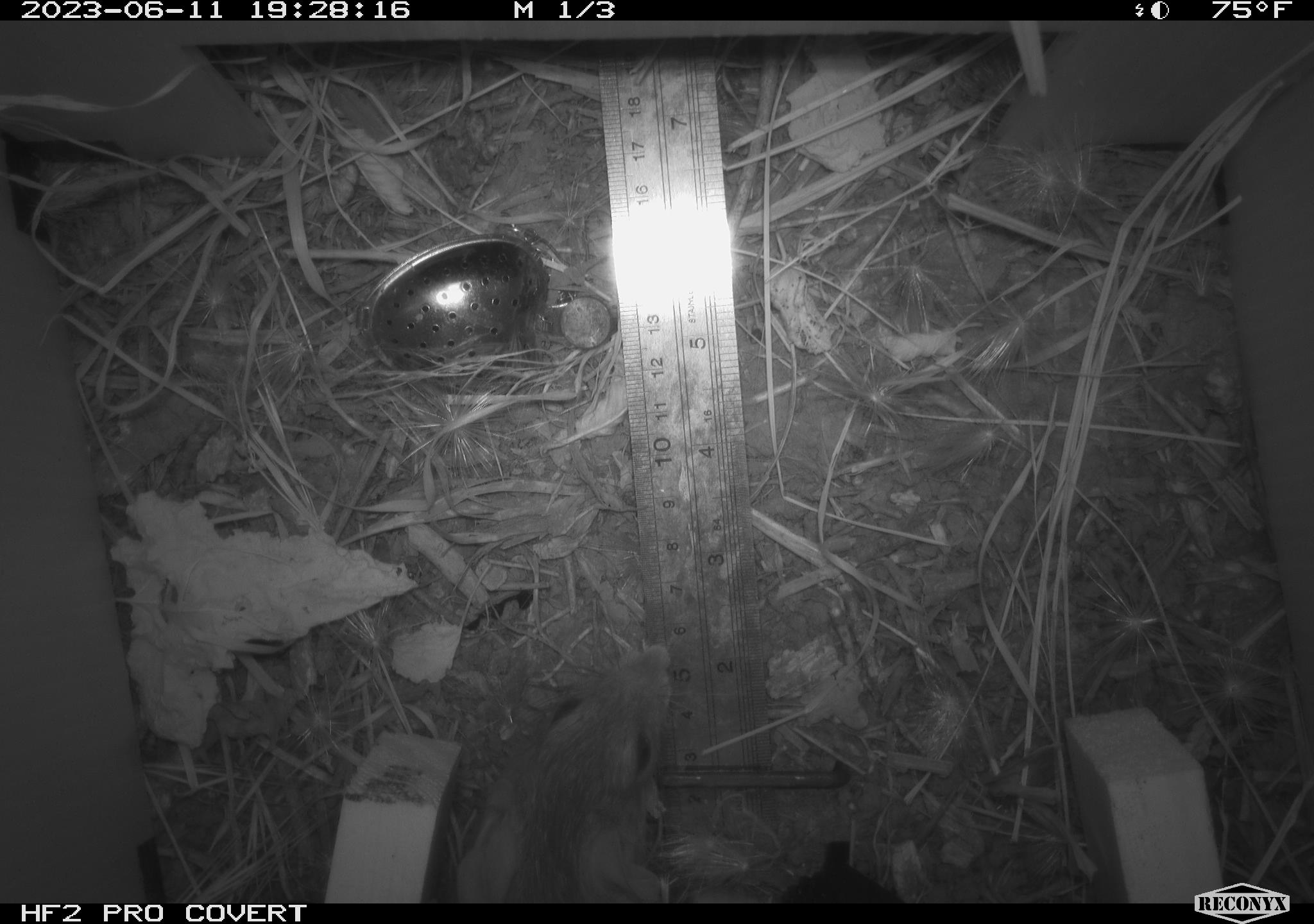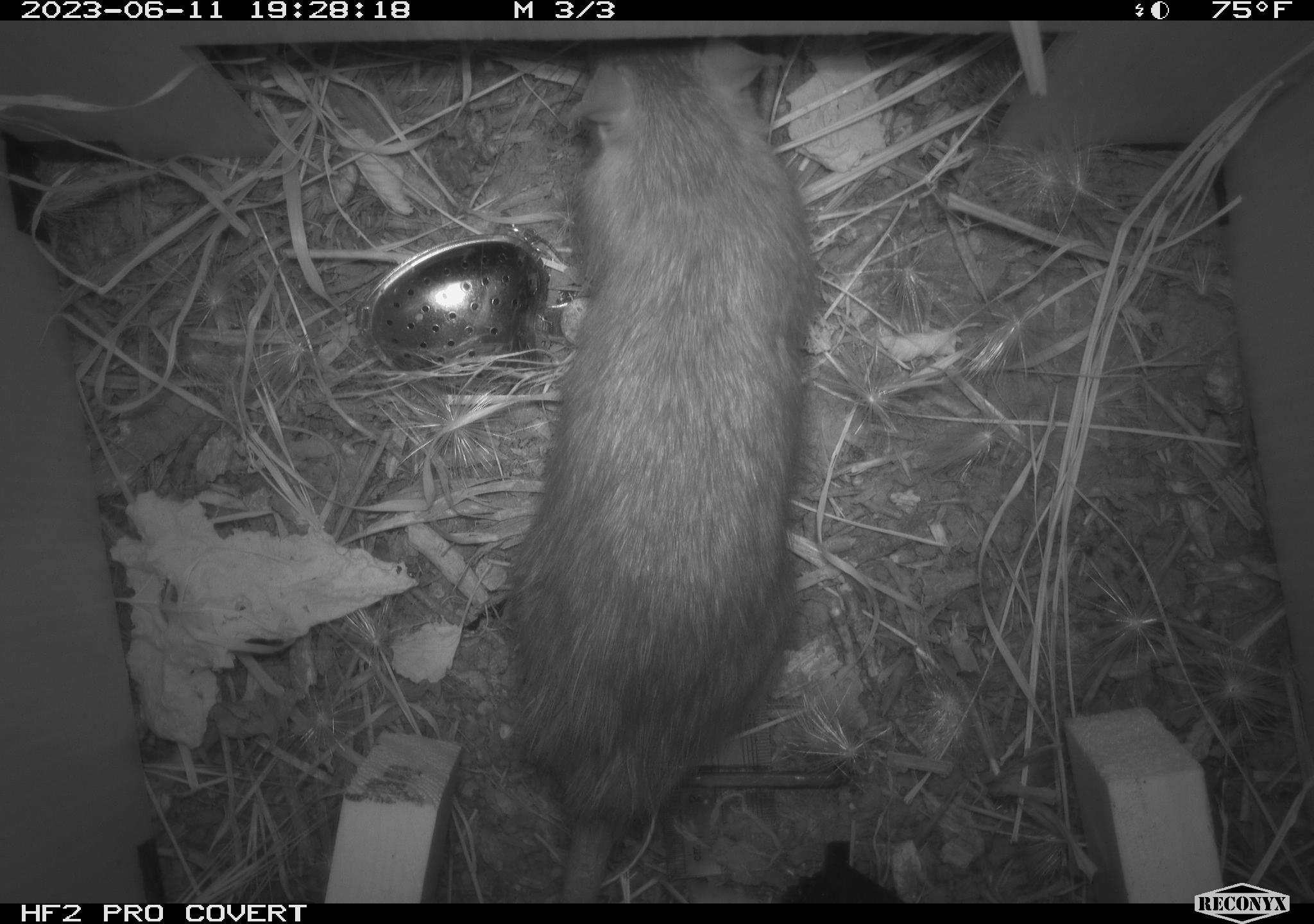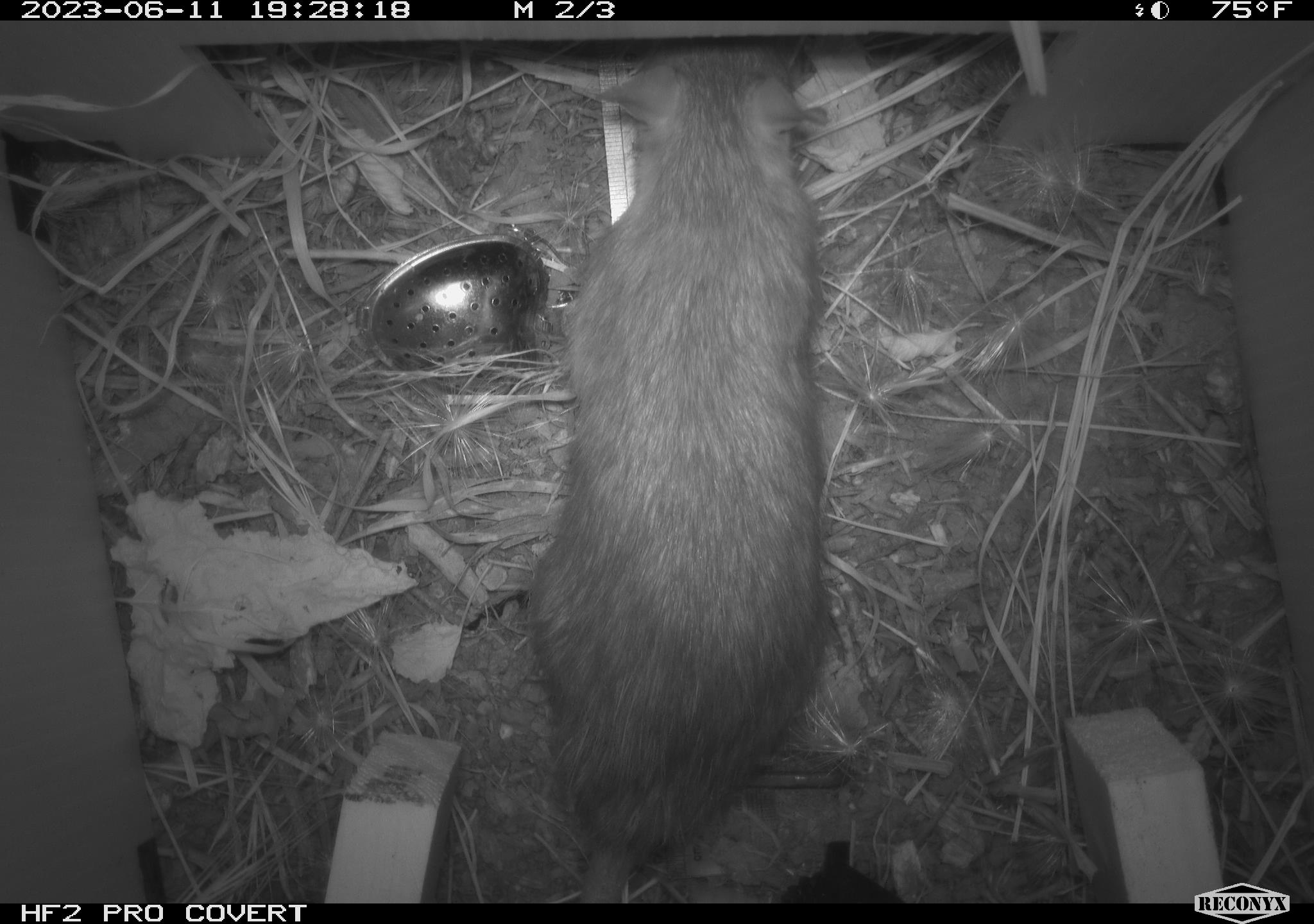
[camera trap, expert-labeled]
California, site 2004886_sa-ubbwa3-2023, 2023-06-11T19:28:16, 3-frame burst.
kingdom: Animalia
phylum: Chordata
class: Mammalia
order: Rodentia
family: Muridae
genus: Rattus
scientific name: Rattus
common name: rat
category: rattus species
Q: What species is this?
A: Rattus species (rat) (Rattus).